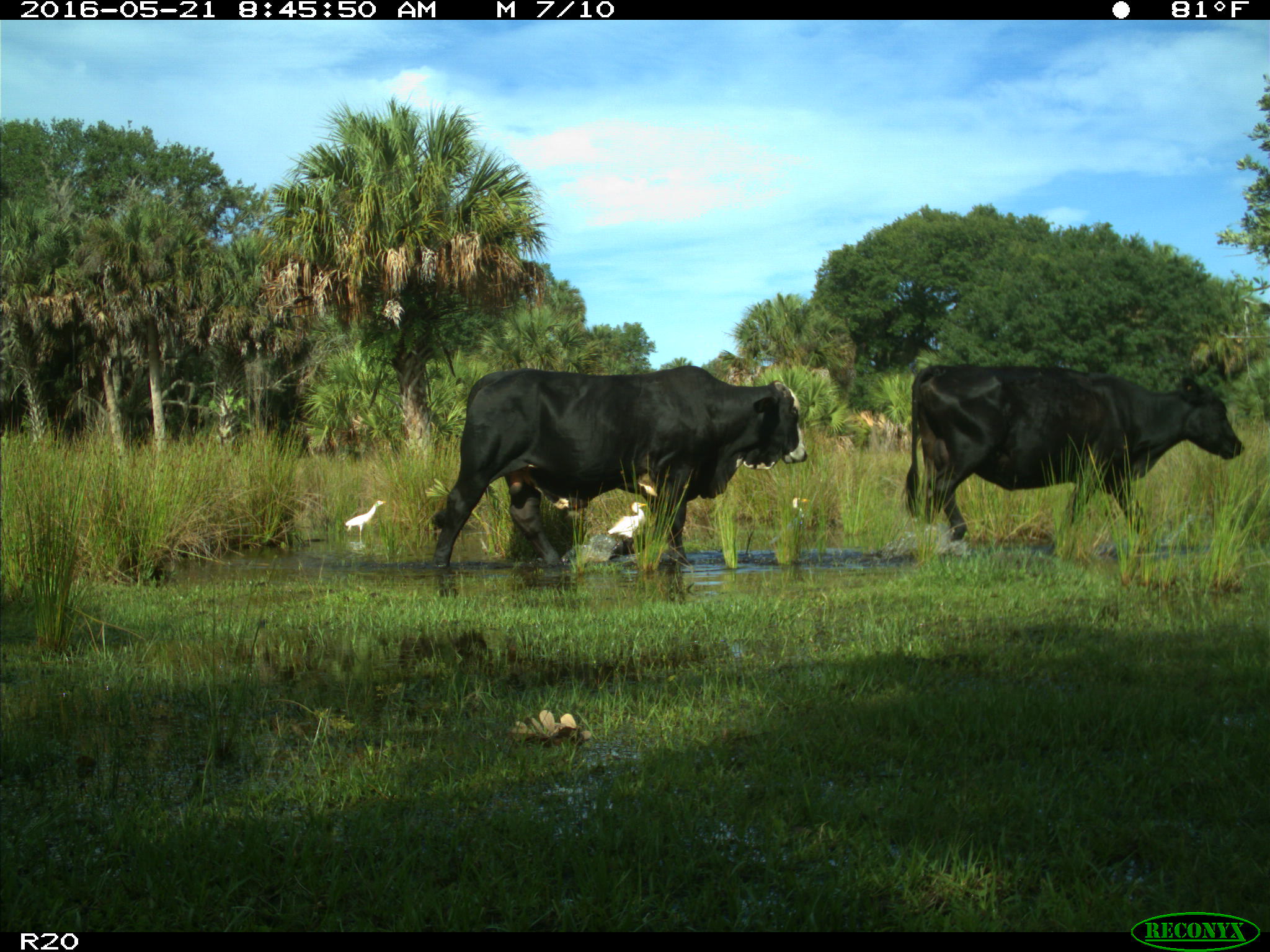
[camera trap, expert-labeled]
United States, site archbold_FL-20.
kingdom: Animalia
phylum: Chordata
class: Mammalia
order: Artiodactyla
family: Bovidae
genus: Bos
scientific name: Bos taurus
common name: domestic cow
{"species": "Bos taurus (domestic cow)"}